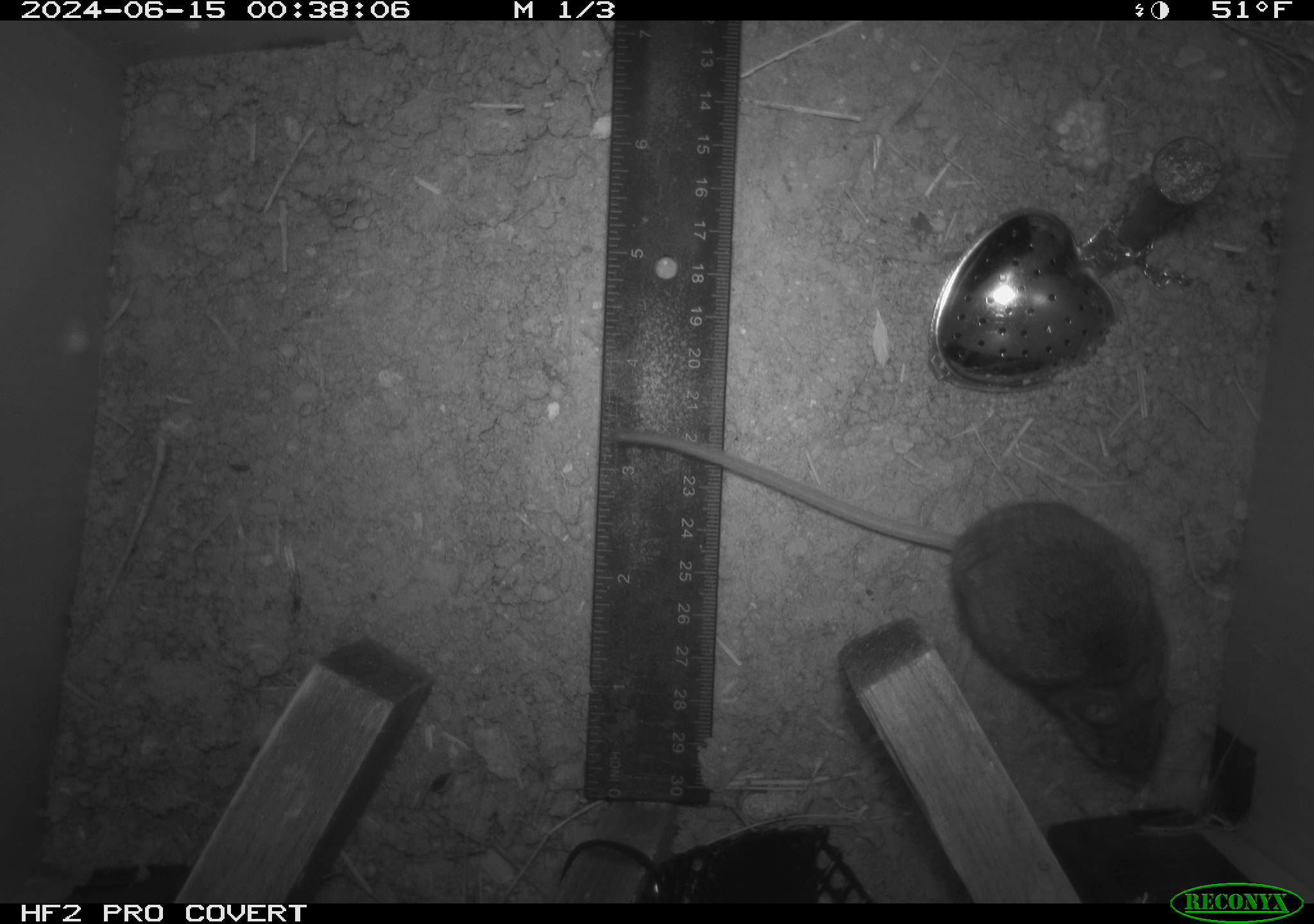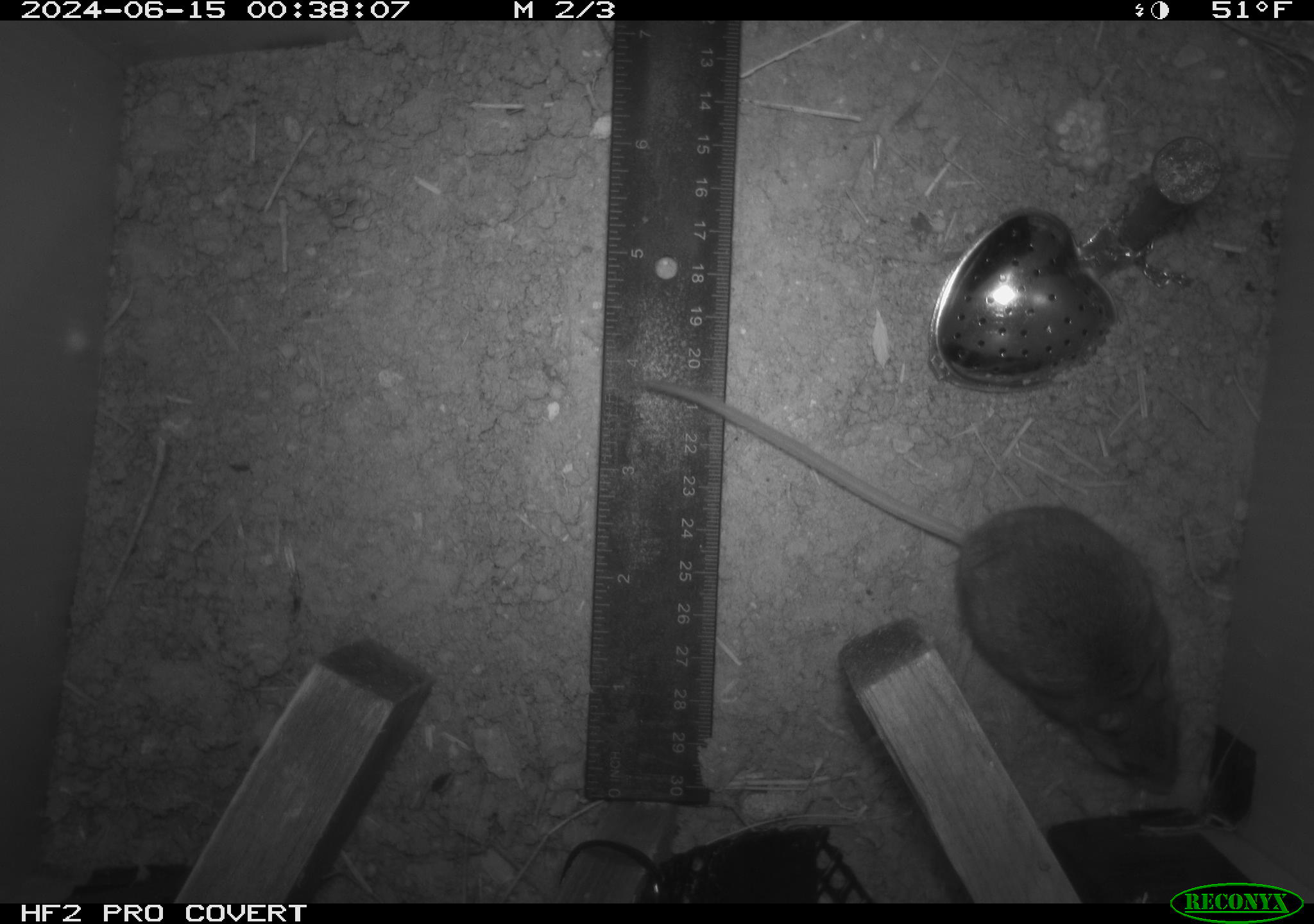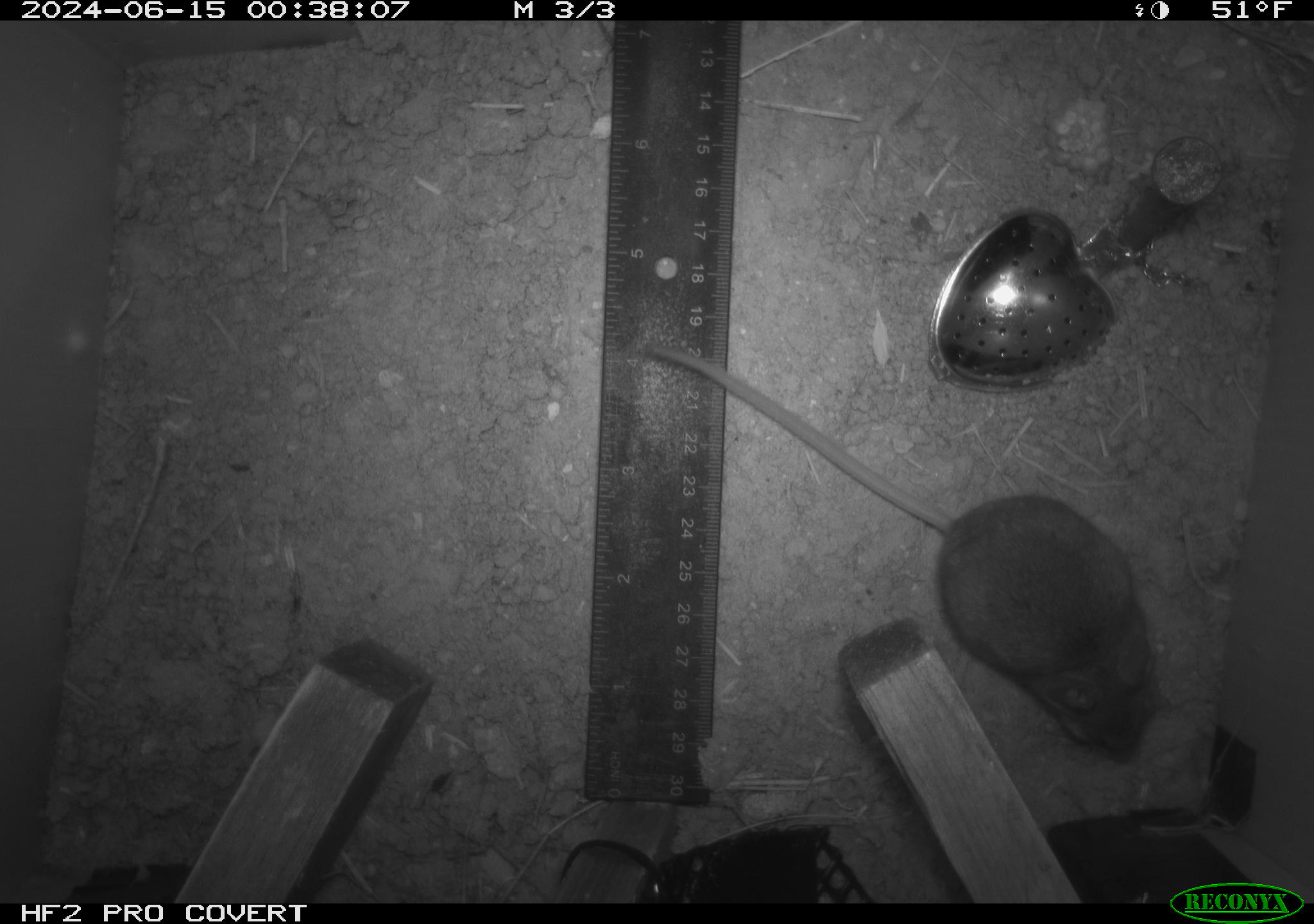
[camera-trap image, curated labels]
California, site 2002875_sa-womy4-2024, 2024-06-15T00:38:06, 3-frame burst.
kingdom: Animalia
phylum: Chordata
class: Mammalia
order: Rodentia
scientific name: Rodentia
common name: mouse species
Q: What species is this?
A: Mouse species (Rodentia).